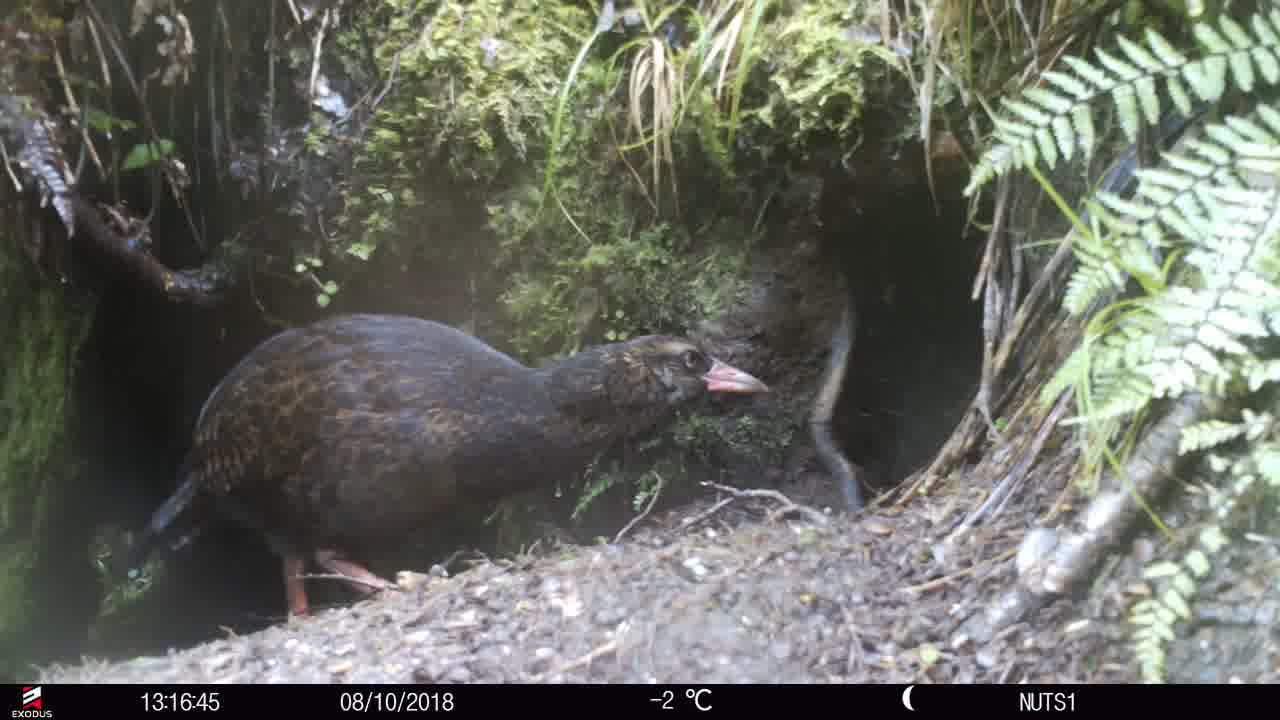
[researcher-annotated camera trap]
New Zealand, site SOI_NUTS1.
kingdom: Animalia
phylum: Chordata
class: Aves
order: Gruiformes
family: Rallidae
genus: Gallirallus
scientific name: Gallirallus australis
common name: weka